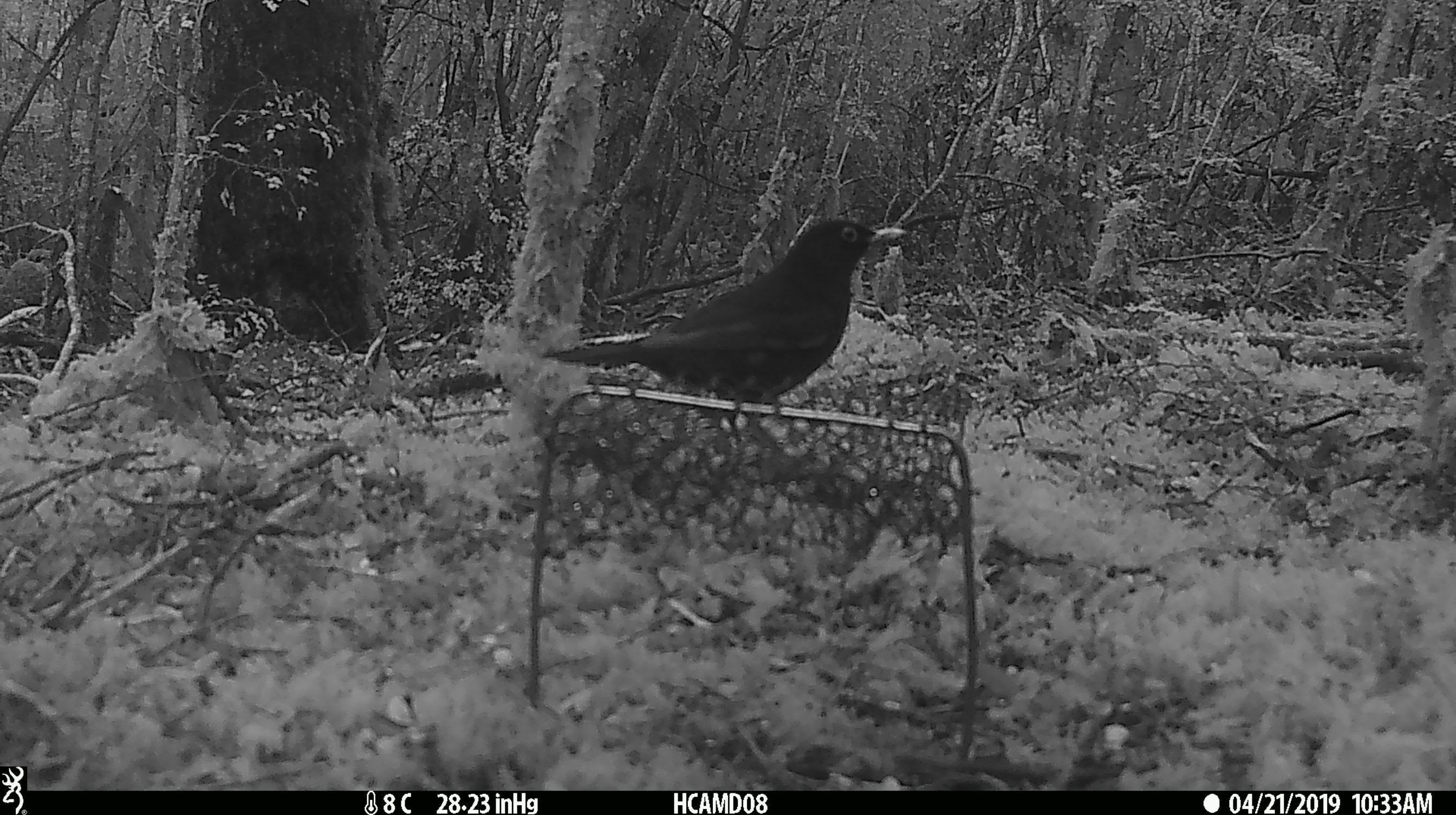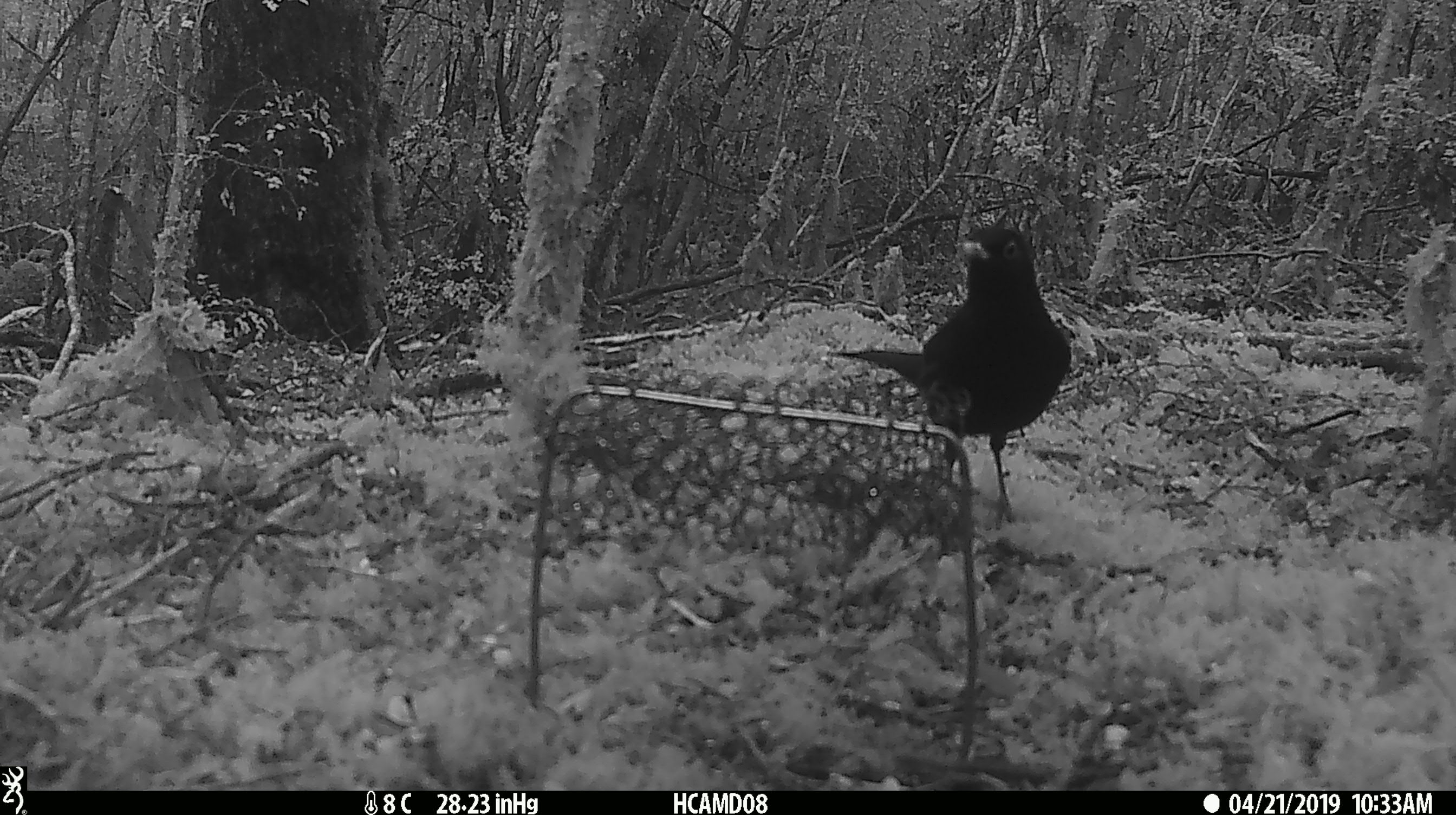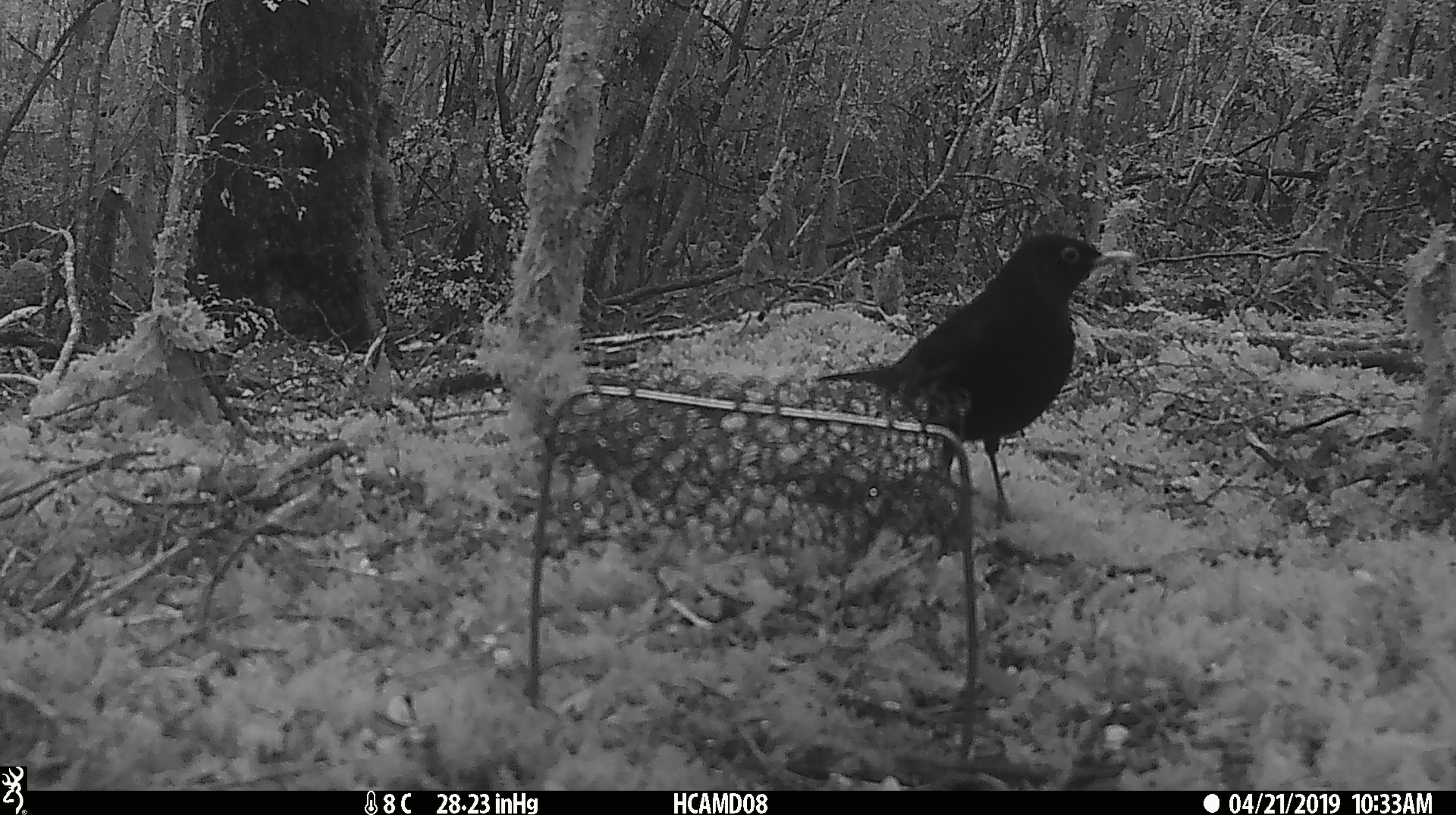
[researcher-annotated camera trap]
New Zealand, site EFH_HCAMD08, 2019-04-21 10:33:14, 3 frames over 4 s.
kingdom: Animalia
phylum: Chordata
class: Aves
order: Passeriformes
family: Turdidae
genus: Turdus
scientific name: Turdus merula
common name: eurasian blackbird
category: blackbird